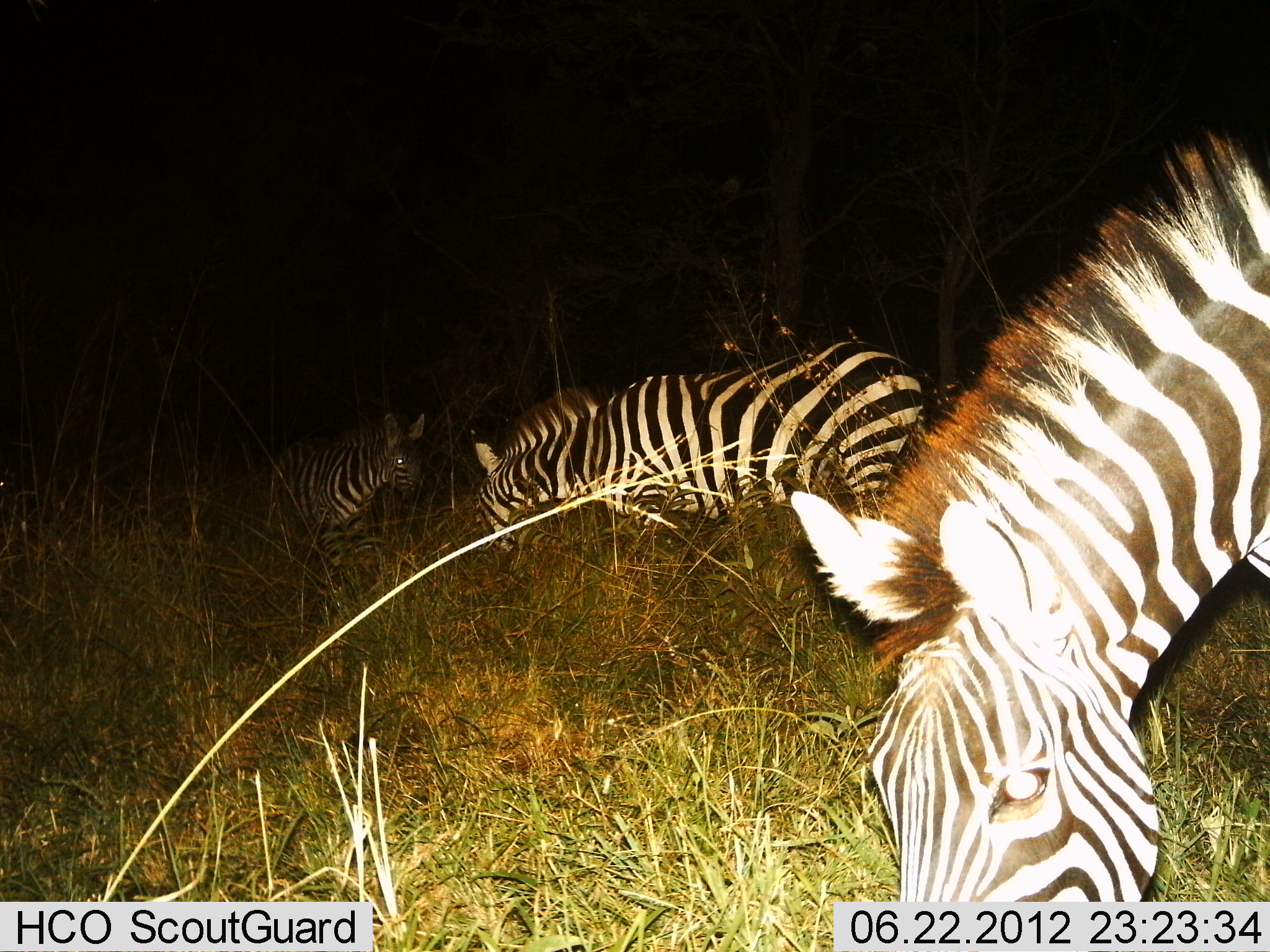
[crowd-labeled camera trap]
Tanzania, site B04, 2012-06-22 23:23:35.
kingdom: Animalia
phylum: Chordata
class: Mammalia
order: Perissodactyla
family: Equidae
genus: Equus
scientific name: Equus quagga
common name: plains zebra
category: zebra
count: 3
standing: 60%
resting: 0%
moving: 10%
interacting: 0%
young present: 10%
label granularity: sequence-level